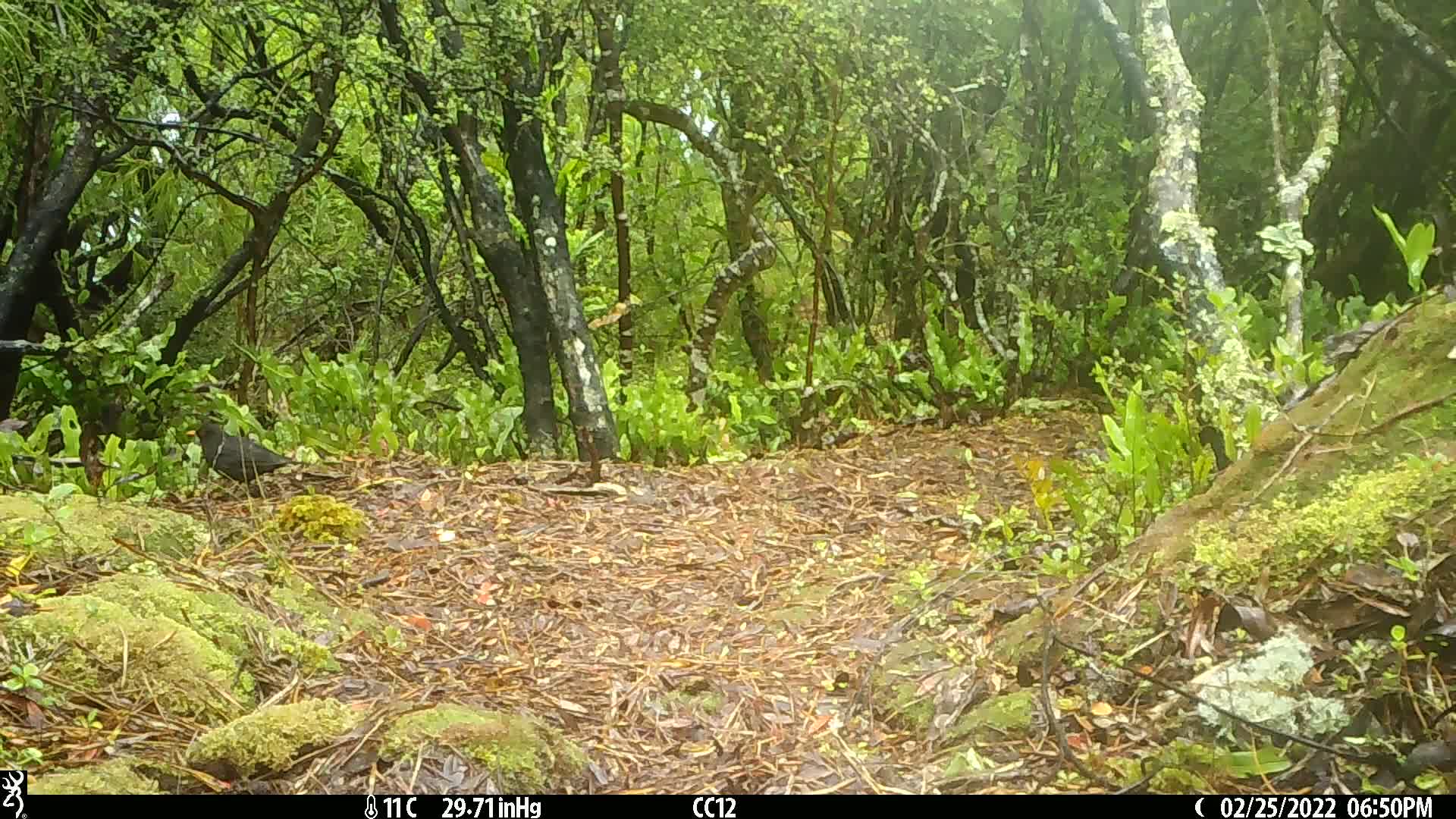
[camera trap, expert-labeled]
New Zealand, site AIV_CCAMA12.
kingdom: Animalia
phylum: Chordata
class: Aves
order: Passeriformes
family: Turdidae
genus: Turdus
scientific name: Turdus merula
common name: eurasian blackbird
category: blackbird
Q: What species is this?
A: Blackbird (eurasian blackbird) (Turdus merula).